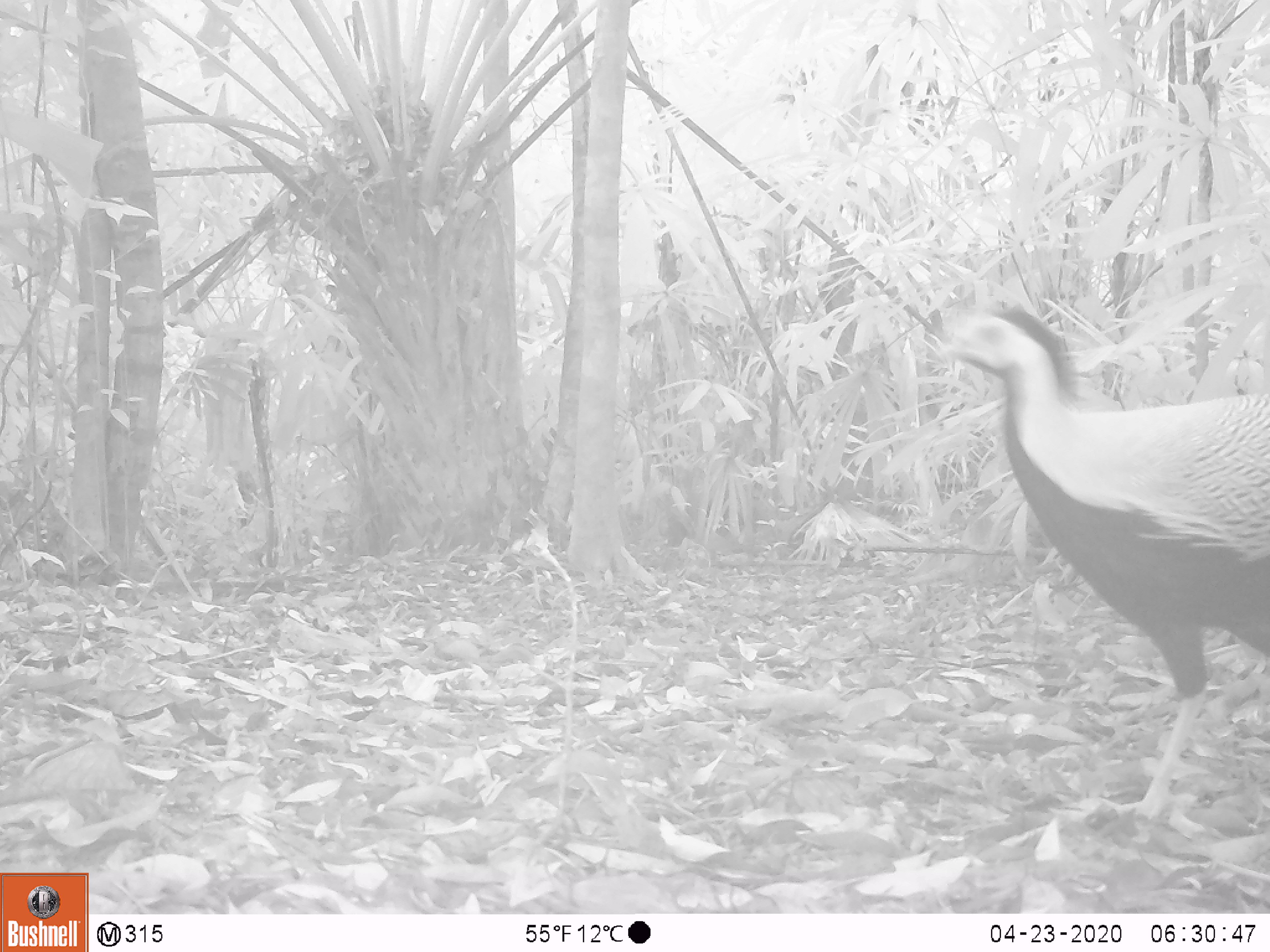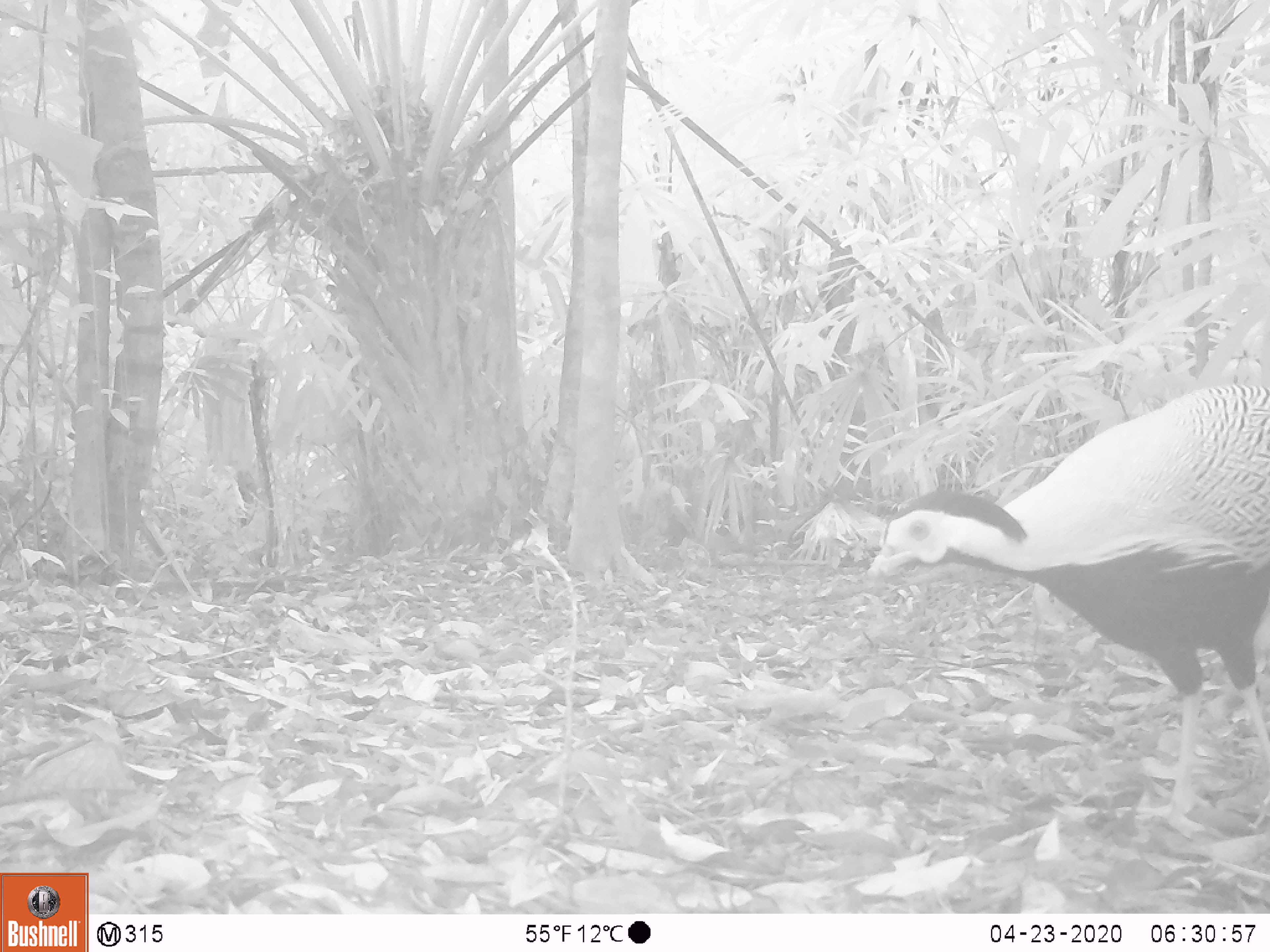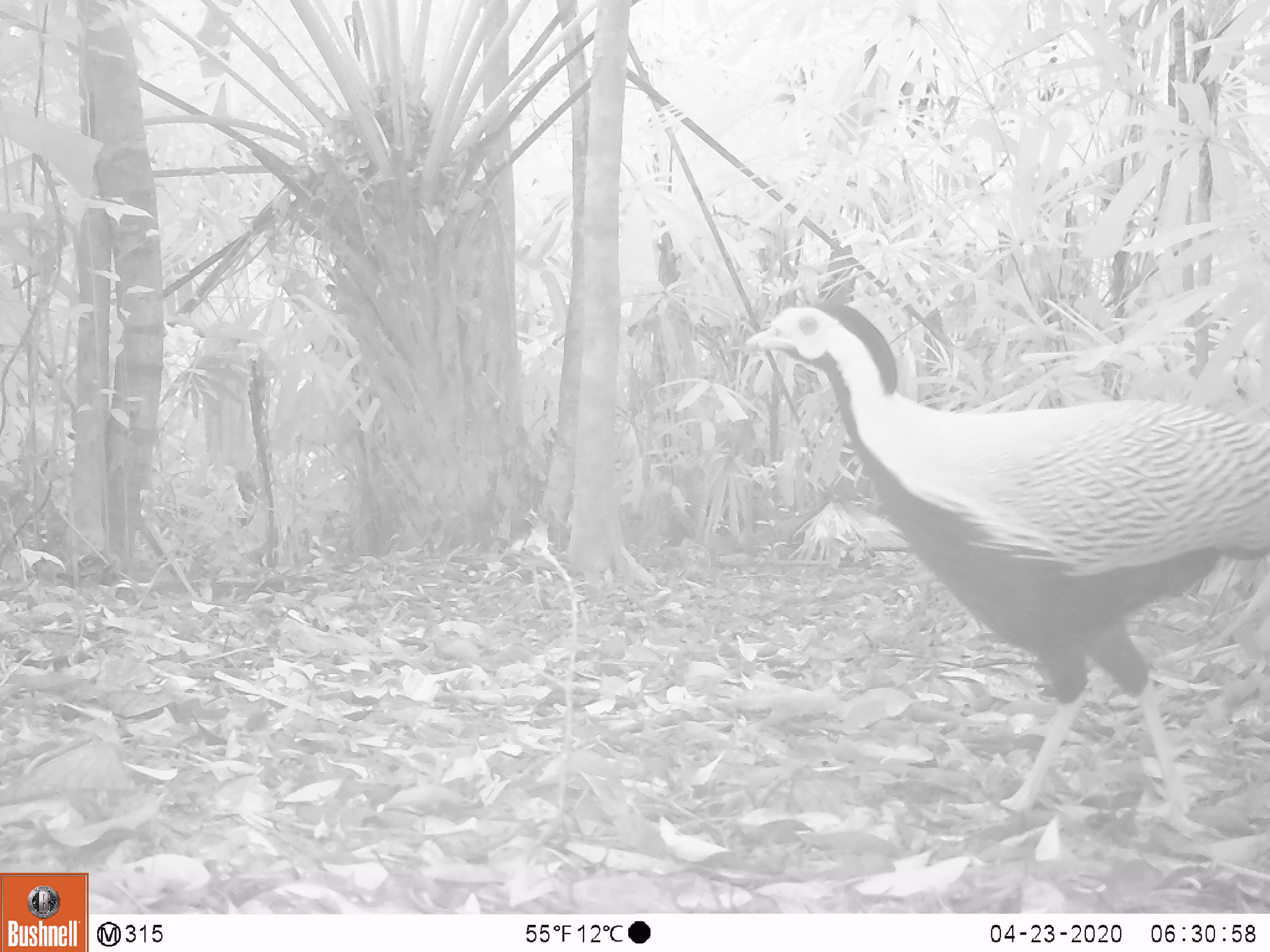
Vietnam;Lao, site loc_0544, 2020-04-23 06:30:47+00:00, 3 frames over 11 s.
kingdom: Animalia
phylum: Chordata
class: Aves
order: Galliformes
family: Phasianidae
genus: Lophura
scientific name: Lophura nycthemera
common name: silver pheasant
Silver pheasant (Lophura nycthemera). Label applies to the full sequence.